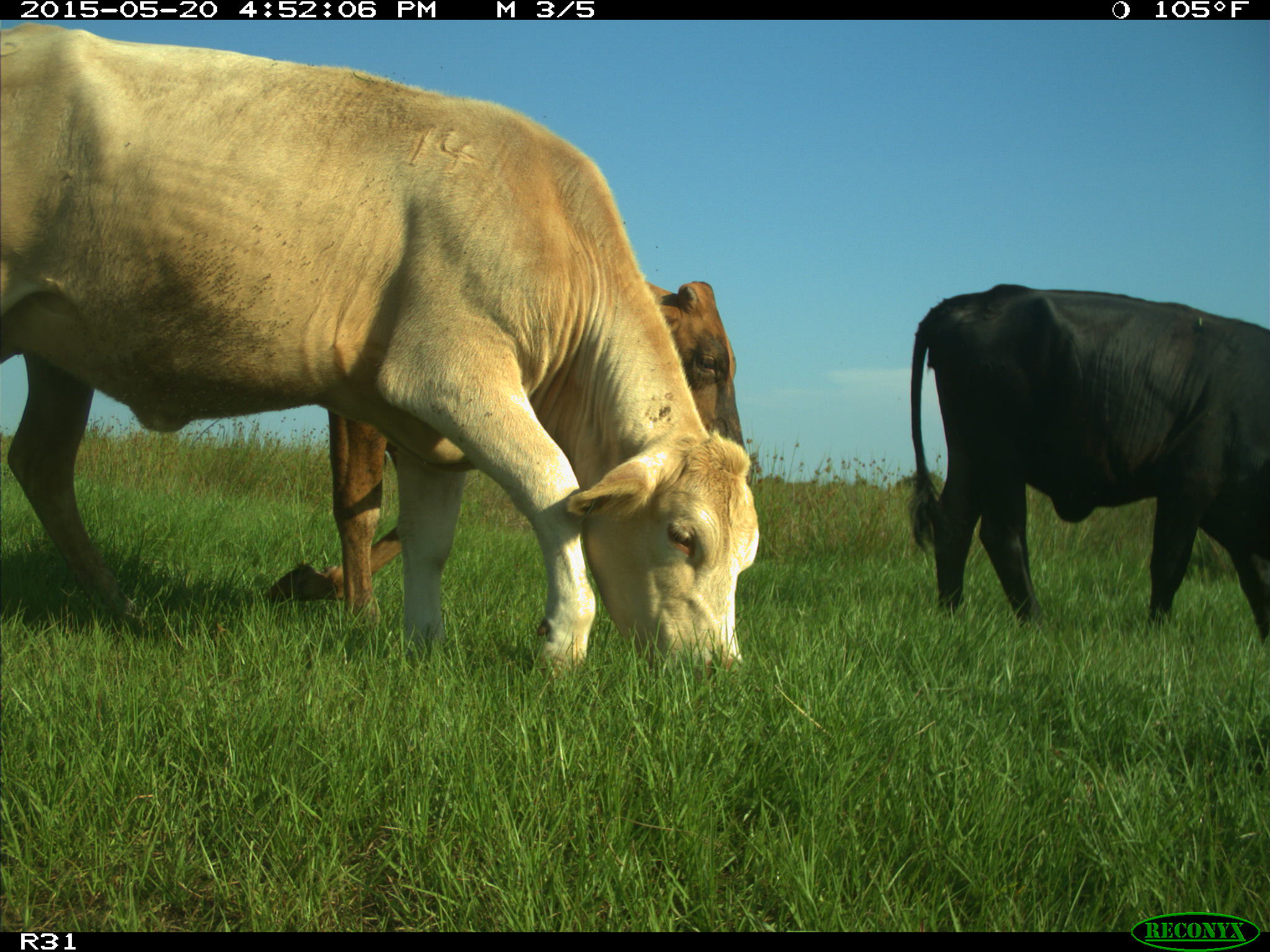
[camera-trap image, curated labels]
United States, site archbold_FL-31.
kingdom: Animalia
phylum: Chordata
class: Mammalia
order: Artiodactyla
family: Bovidae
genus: Bos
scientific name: Bos taurus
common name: domestic cow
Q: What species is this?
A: Bos taurus (domestic cow).